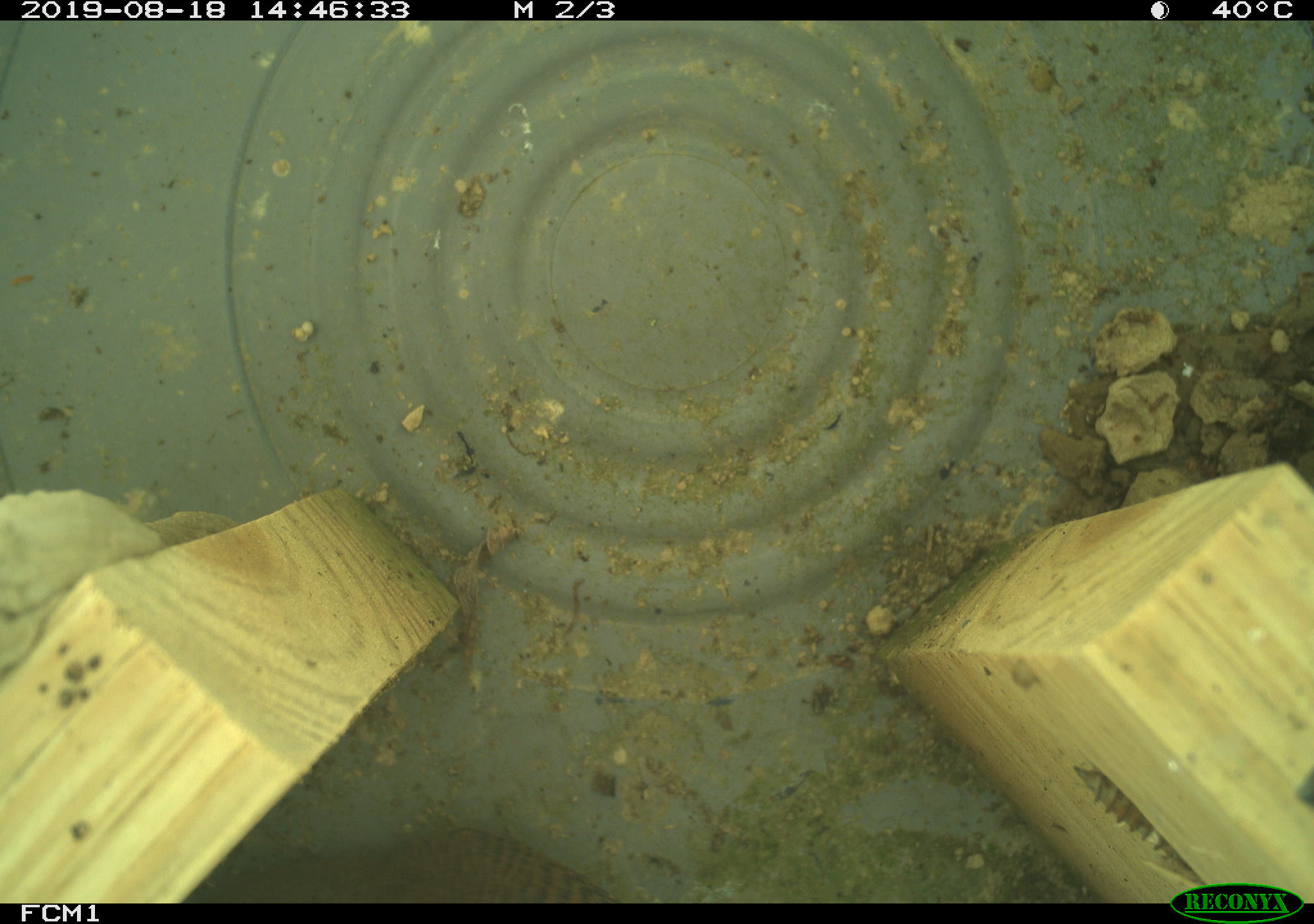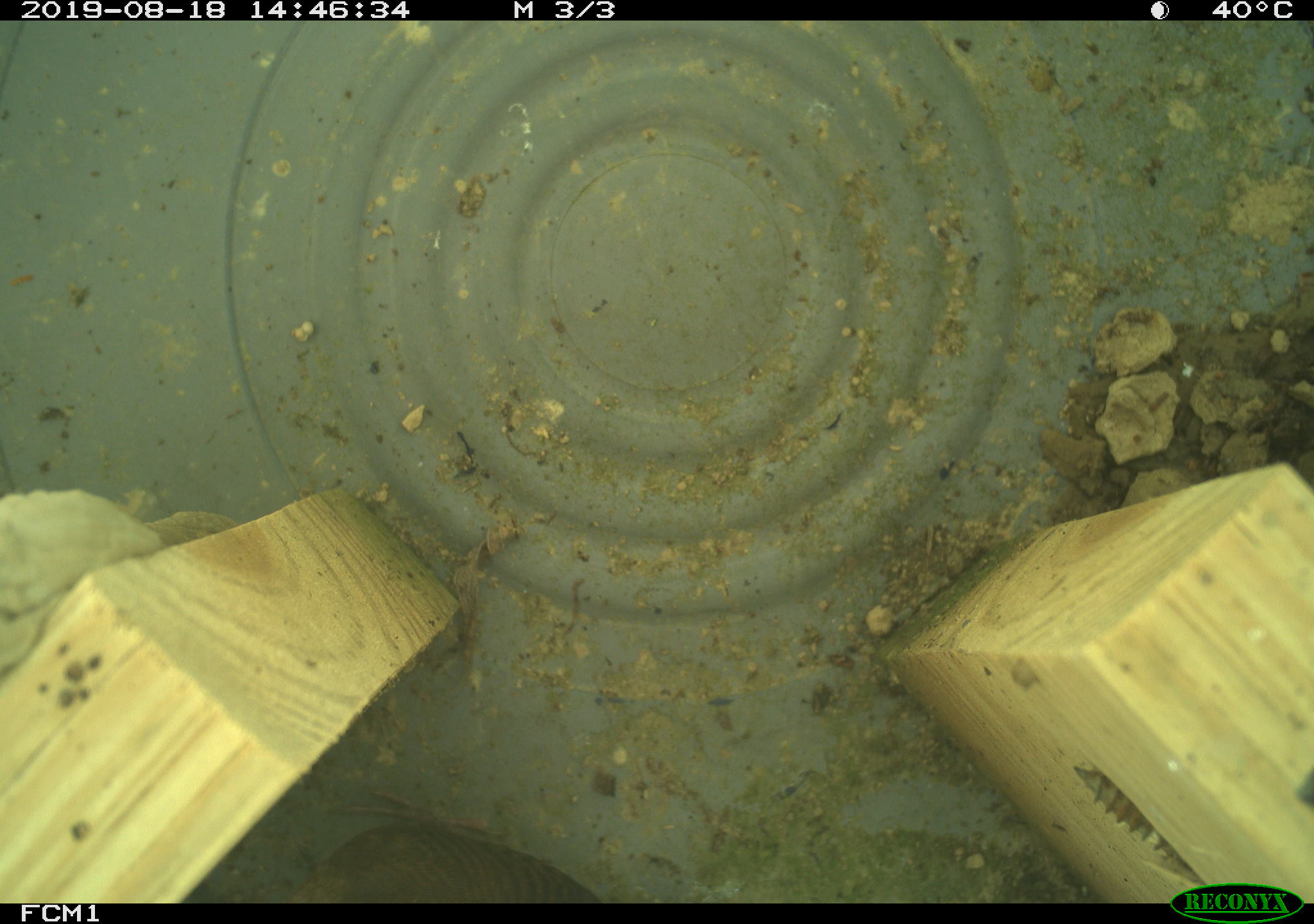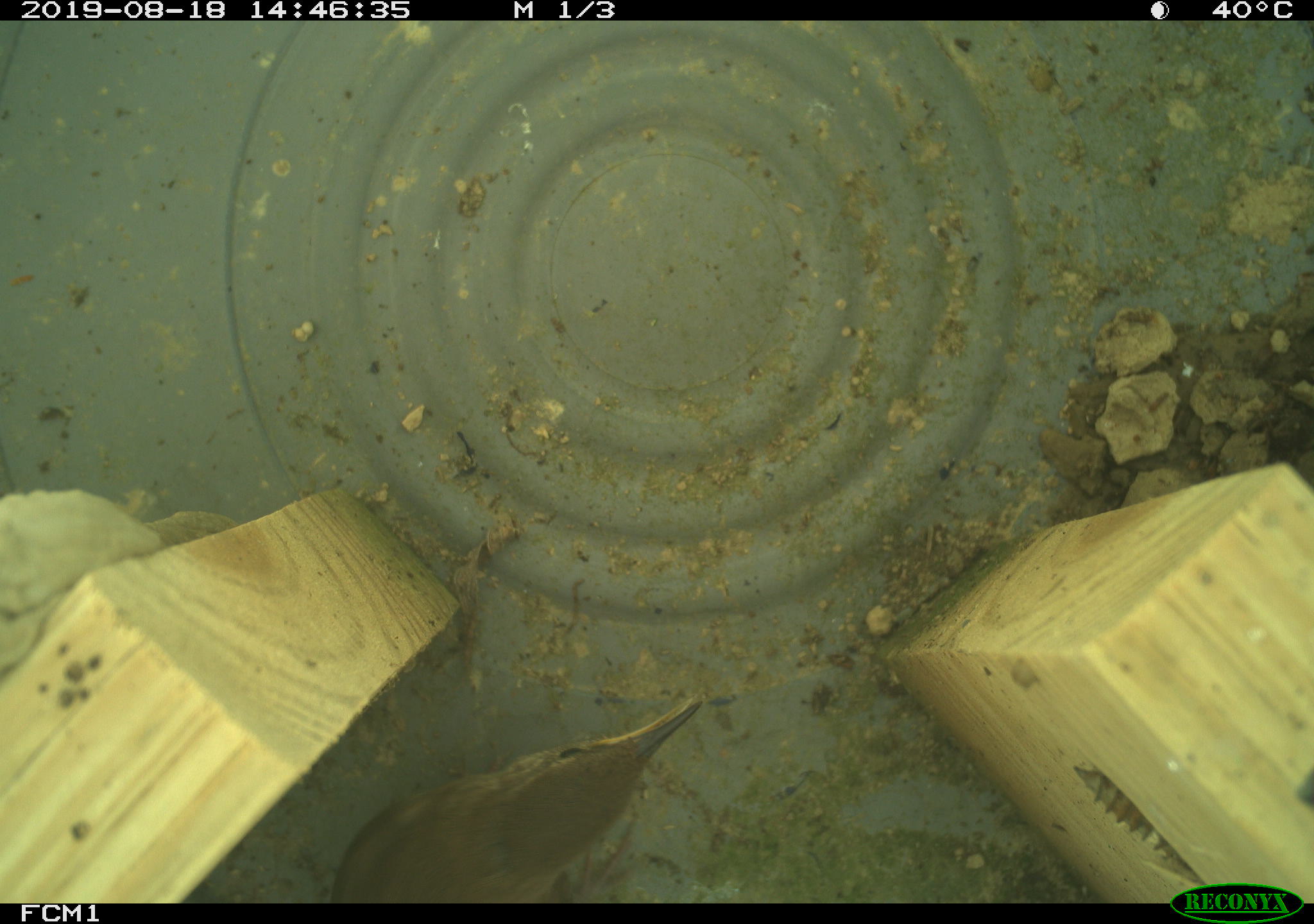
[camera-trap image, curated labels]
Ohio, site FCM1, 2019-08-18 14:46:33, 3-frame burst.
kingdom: Animalia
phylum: Chordata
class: Aves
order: Passeriformes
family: Troglodytidae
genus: Troglodytes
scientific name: Troglodytes aedon aedon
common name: northern house wren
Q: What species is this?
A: Northern house wren (Troglodytes aedon aedon).